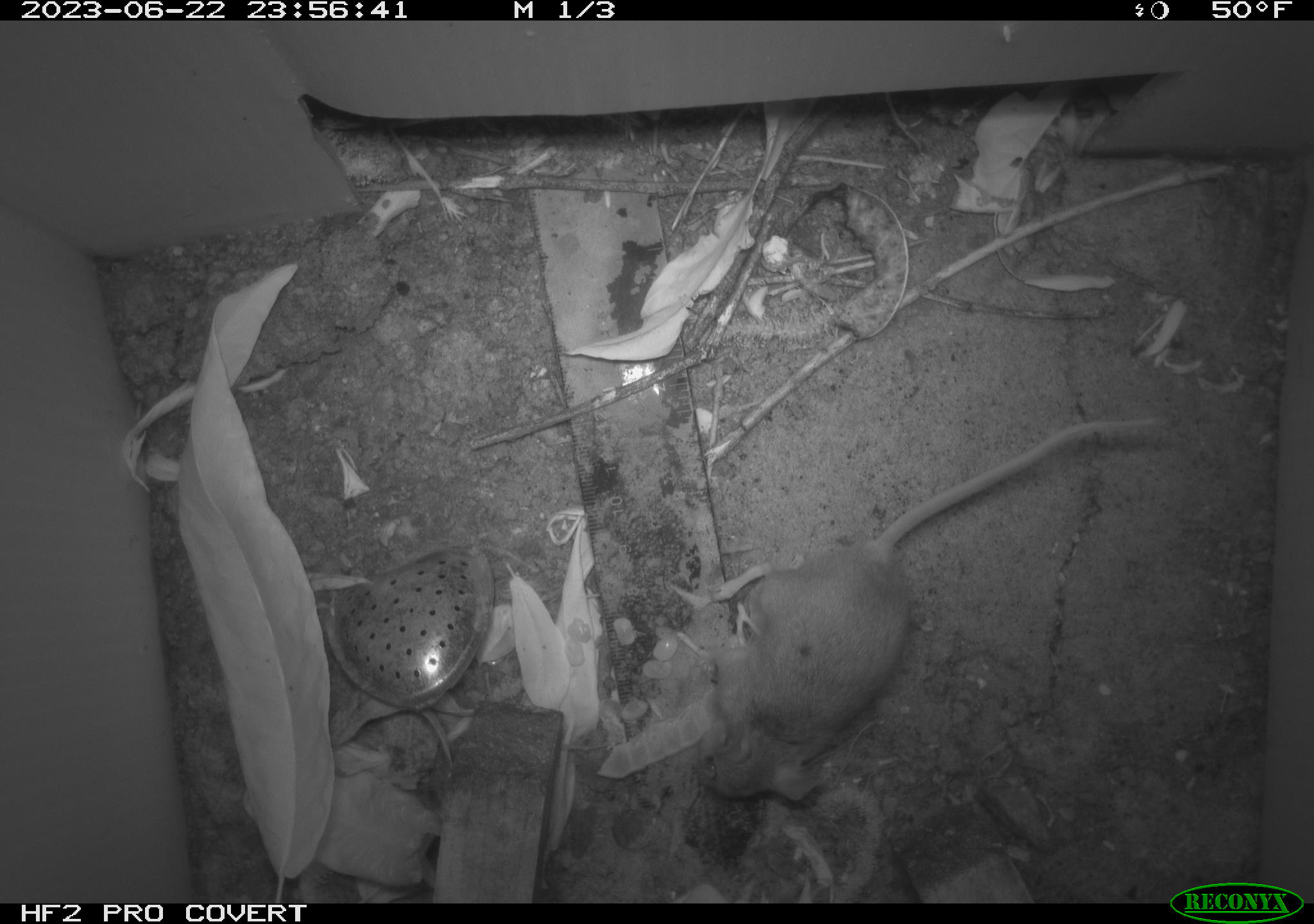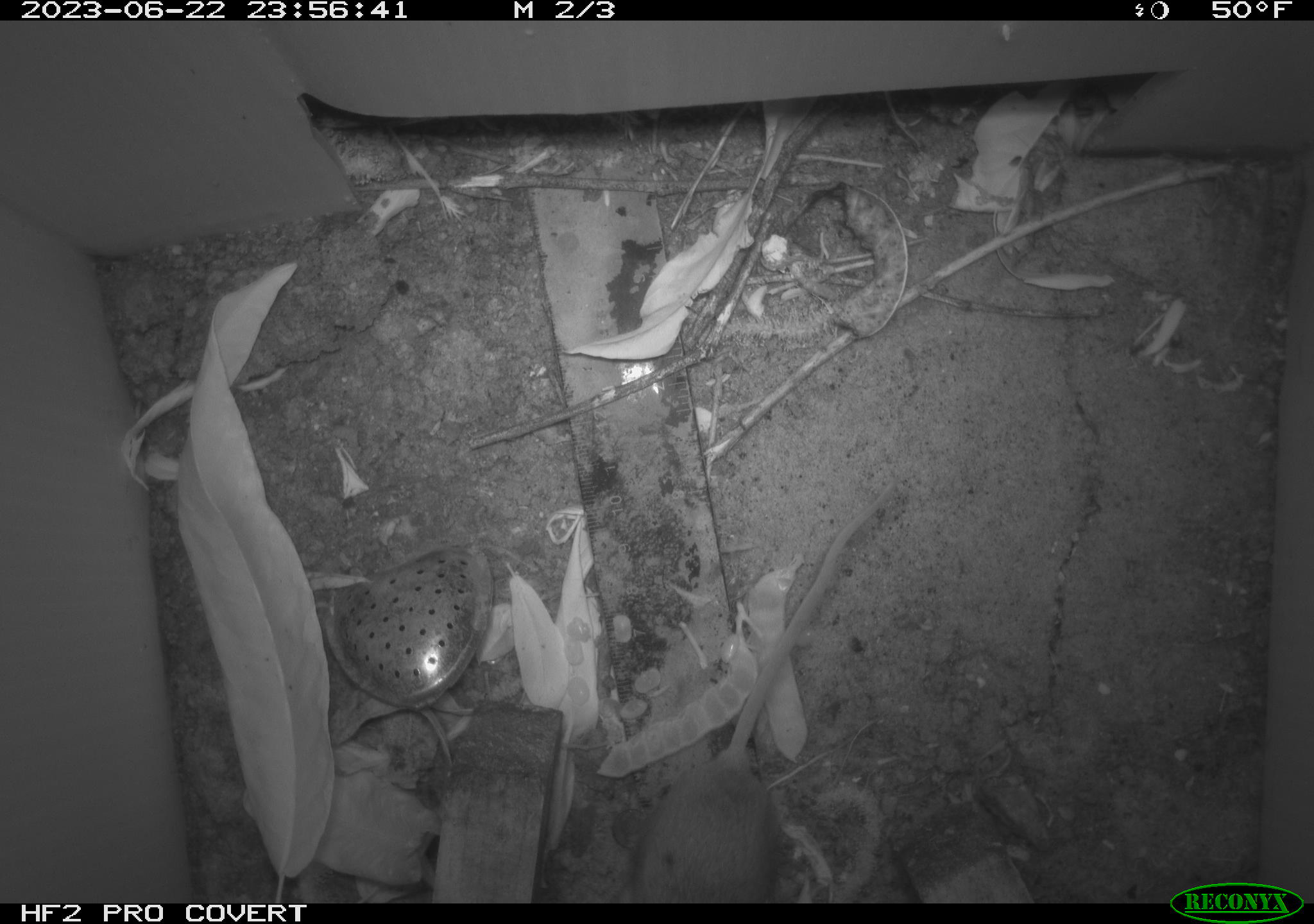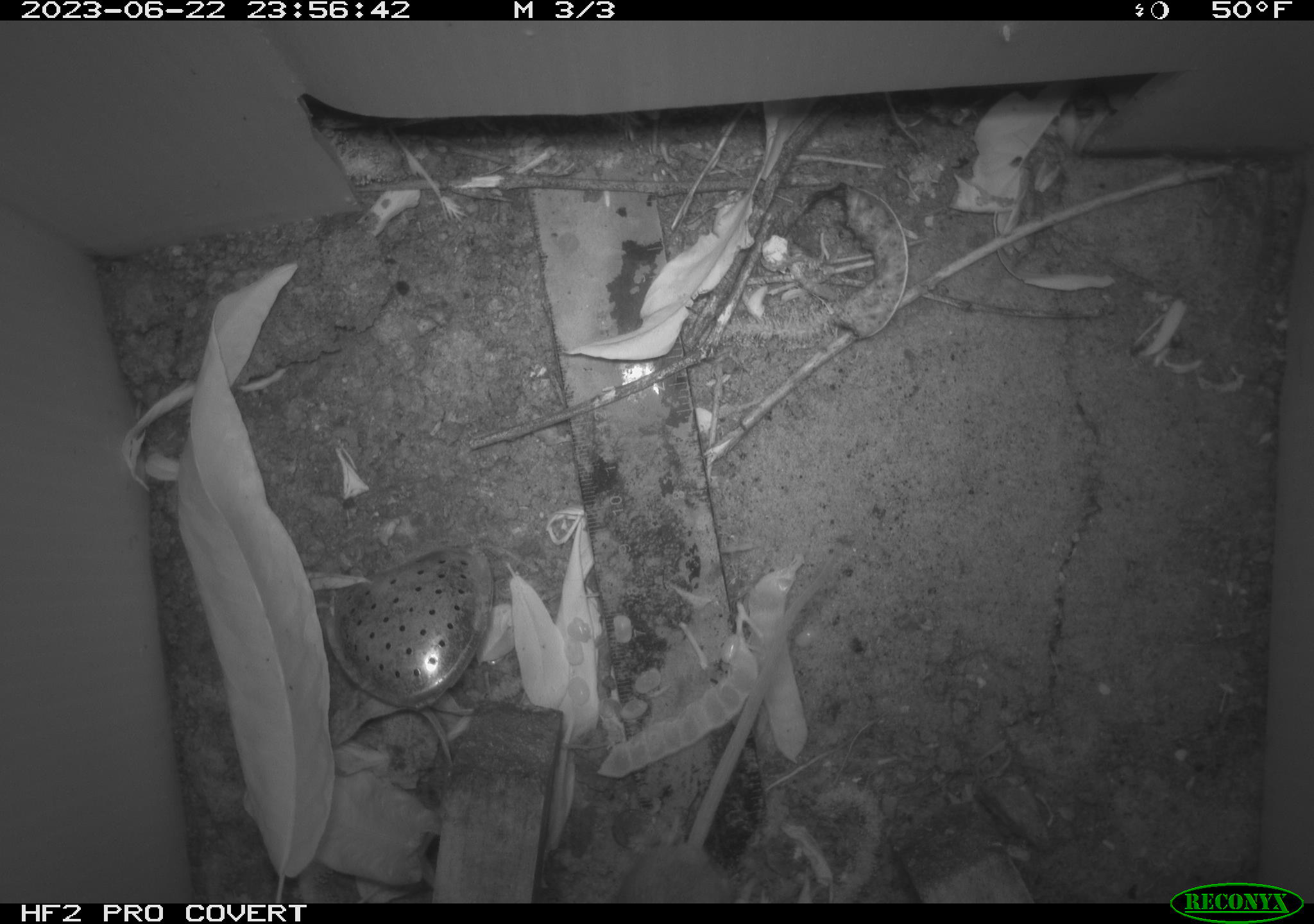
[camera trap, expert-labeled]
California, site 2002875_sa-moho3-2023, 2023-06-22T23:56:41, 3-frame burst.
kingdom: Animalia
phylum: Chordata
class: Mammalia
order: Rodentia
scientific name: Rodentia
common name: mouse species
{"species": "mouse species (Rodentia)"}